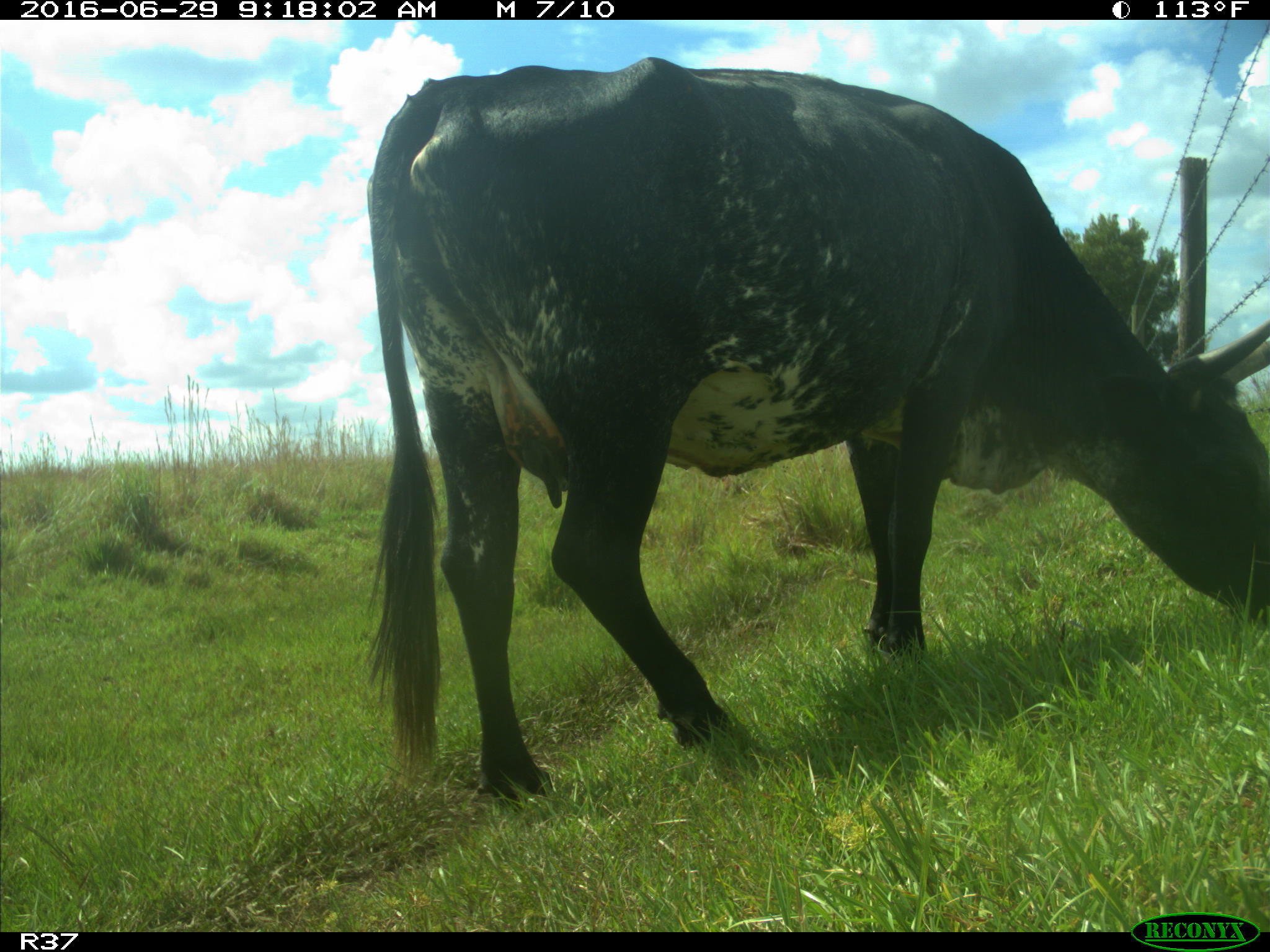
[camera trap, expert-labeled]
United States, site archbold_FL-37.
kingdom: Animalia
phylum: Chordata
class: Mammalia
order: Artiodactyla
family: Bovidae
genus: Bos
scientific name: Bos taurus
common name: domestic cow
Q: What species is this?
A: Bos taurus (domestic cow).